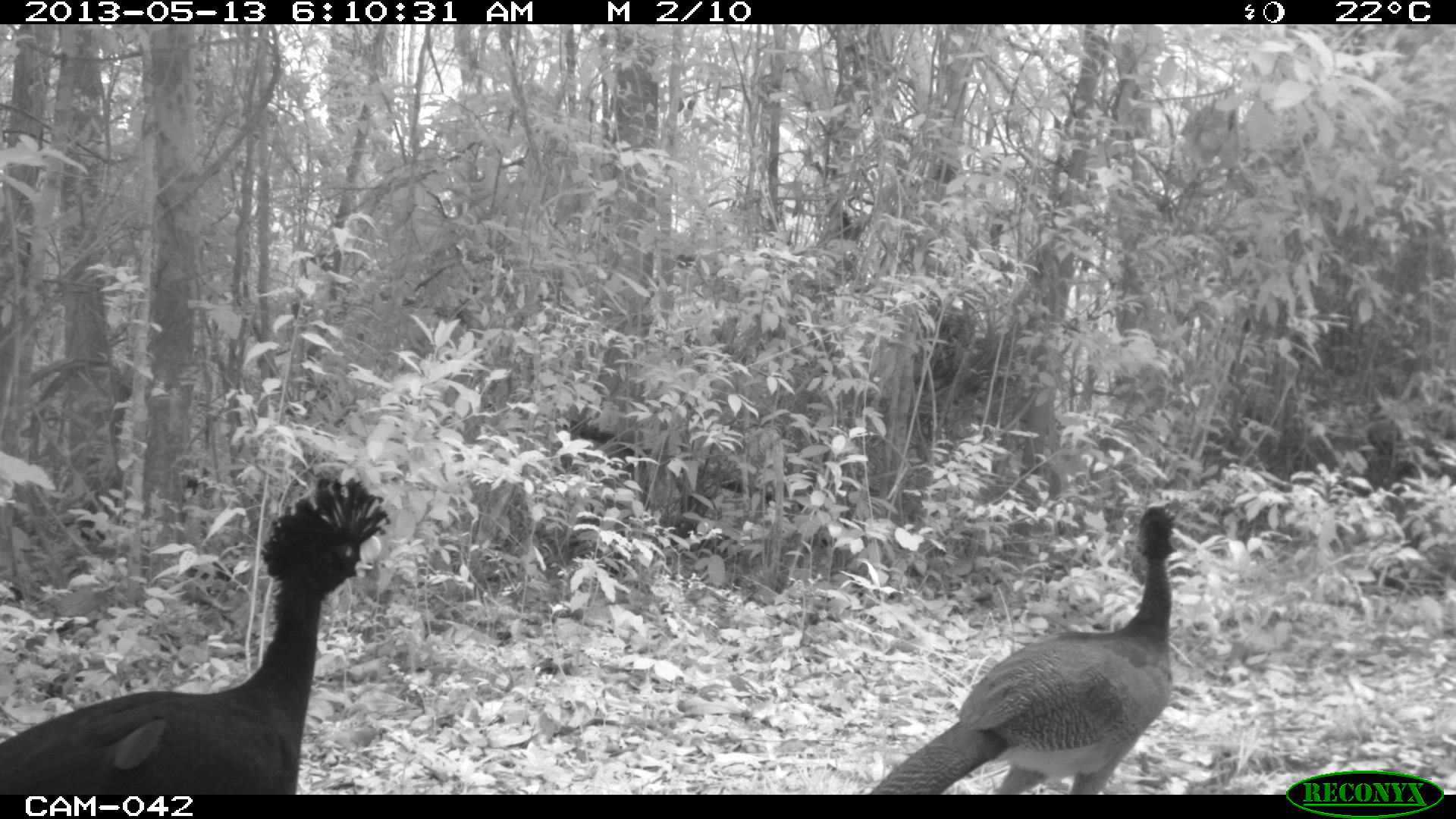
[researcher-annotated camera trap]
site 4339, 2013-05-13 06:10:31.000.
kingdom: Animalia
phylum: Chordata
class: Aves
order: Galliformes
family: Cracidae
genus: Crax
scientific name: Crax rubra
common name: great curassow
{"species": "Crax rubra (great curassow)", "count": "2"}